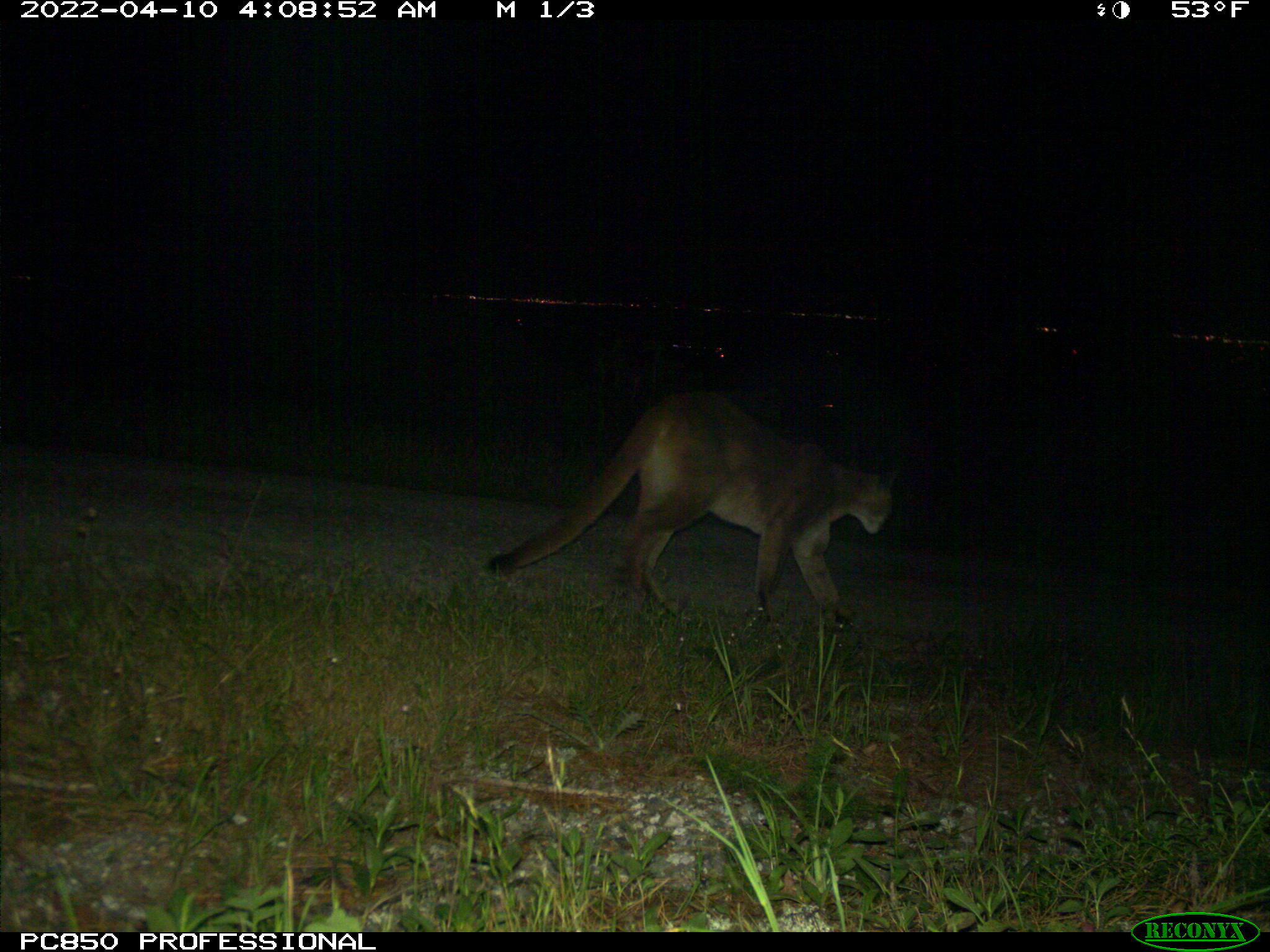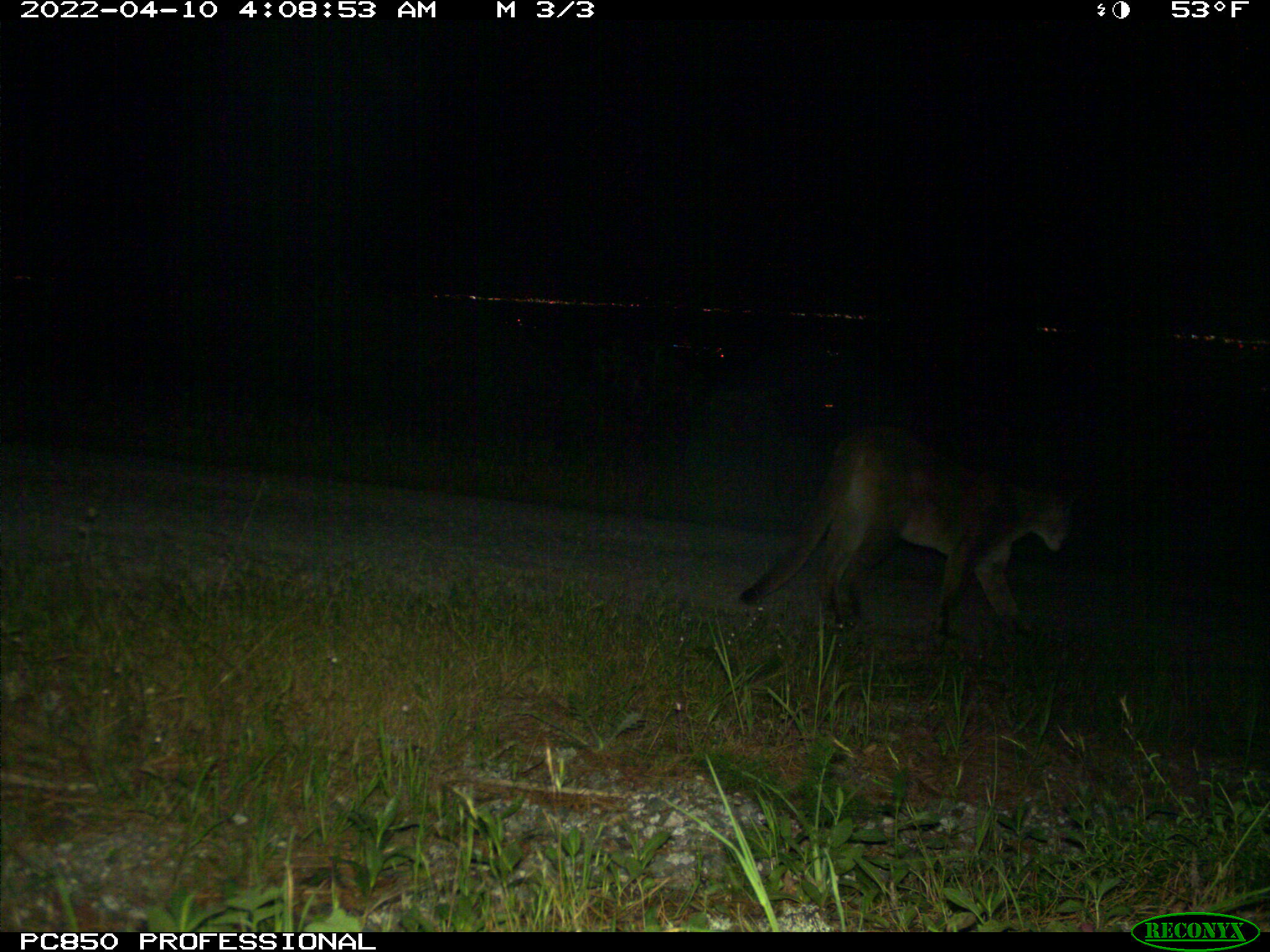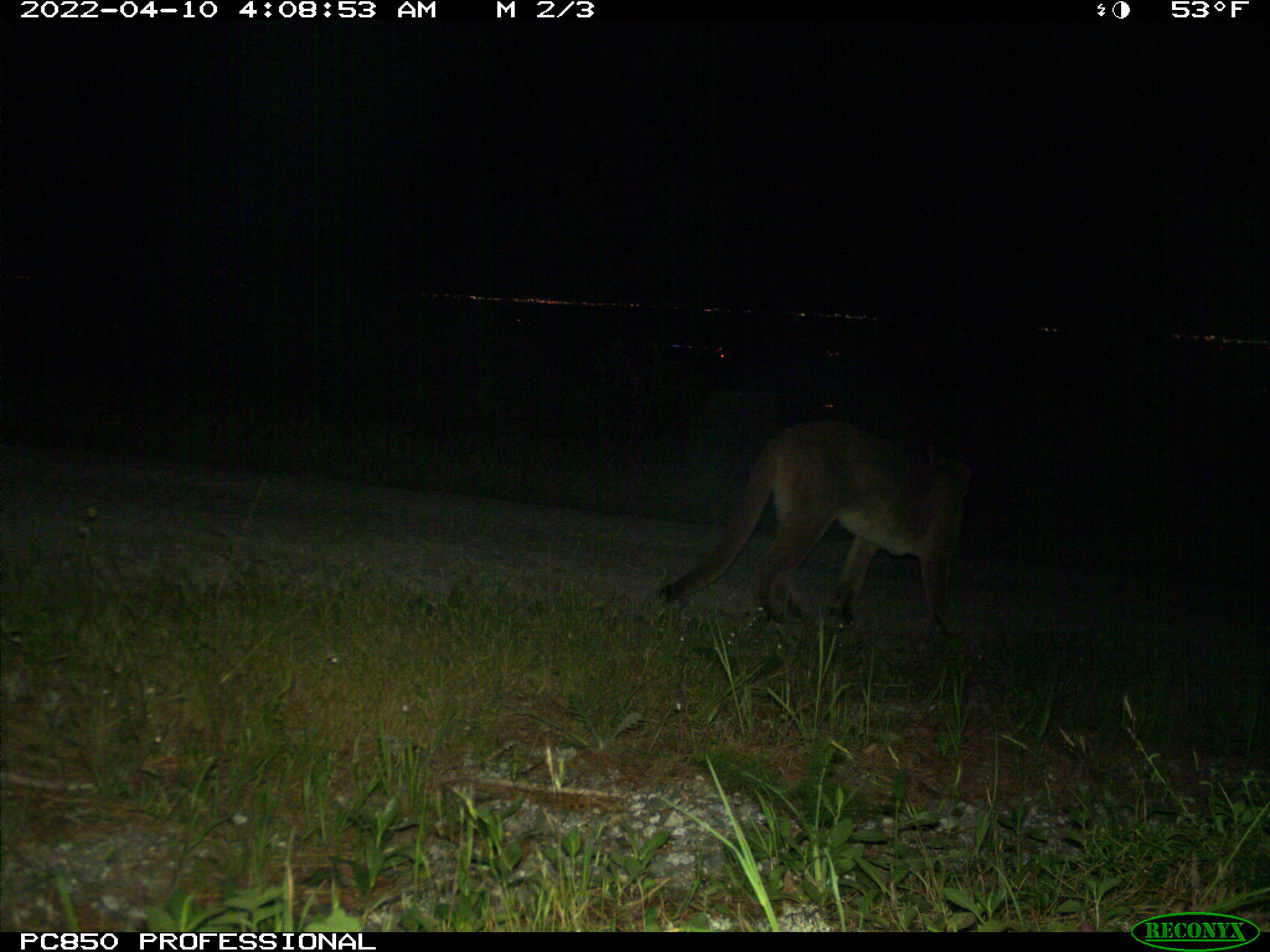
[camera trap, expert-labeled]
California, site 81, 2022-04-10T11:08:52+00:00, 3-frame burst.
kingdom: Animalia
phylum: Chordata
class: Mammalia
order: Carnivora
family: Felidae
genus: Puma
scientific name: Puma concolor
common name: puma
Puma (Puma concolor).